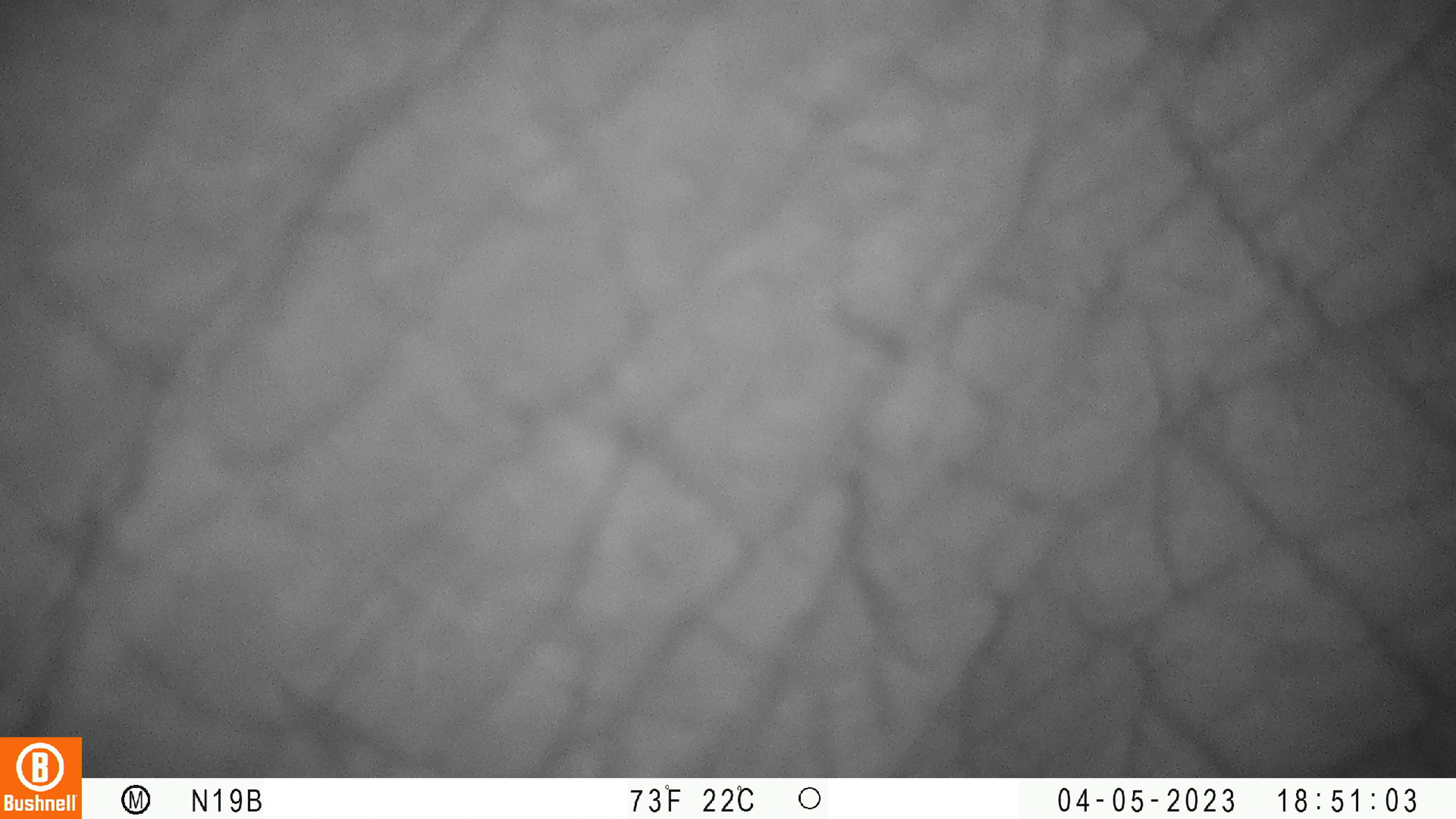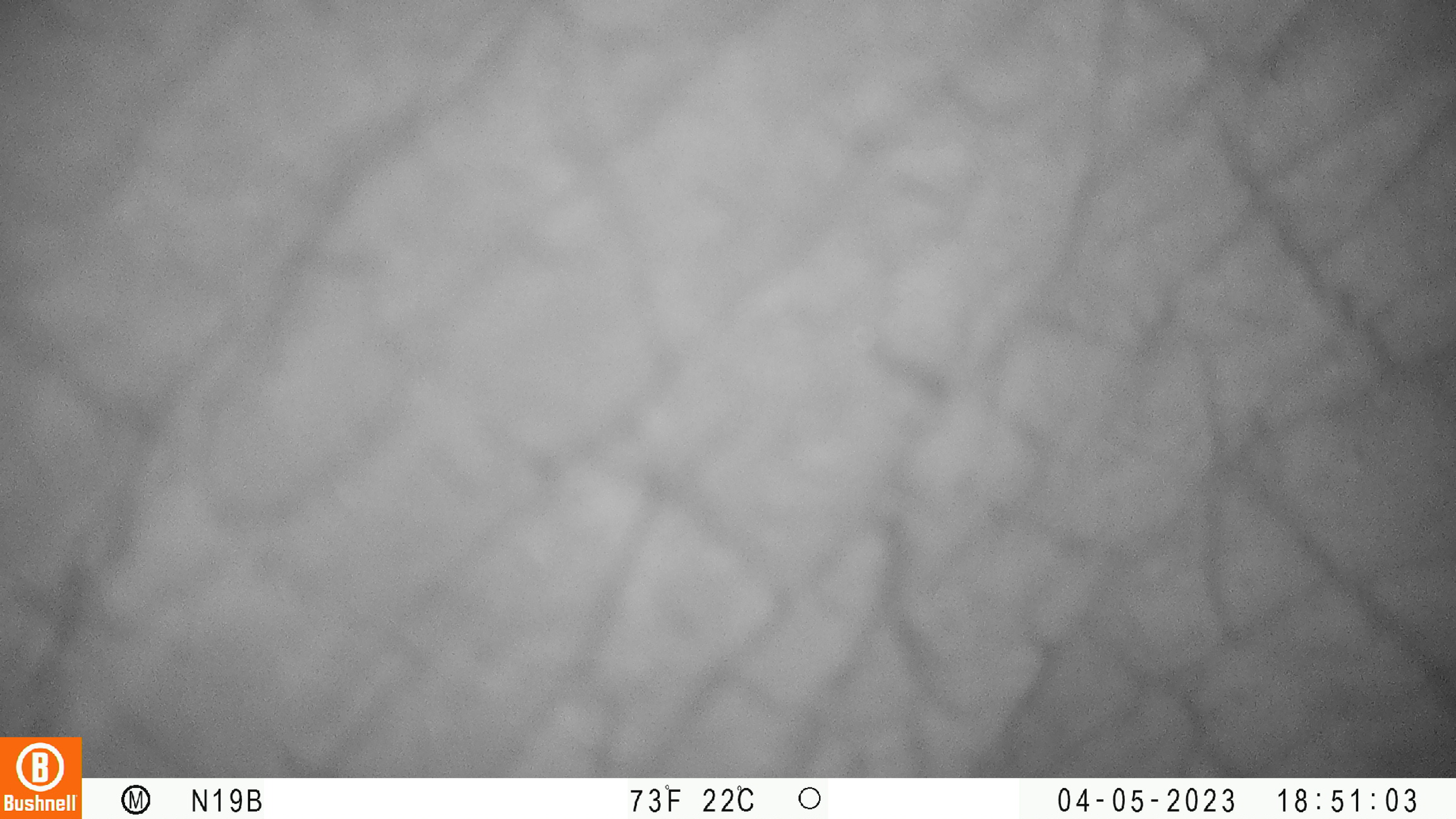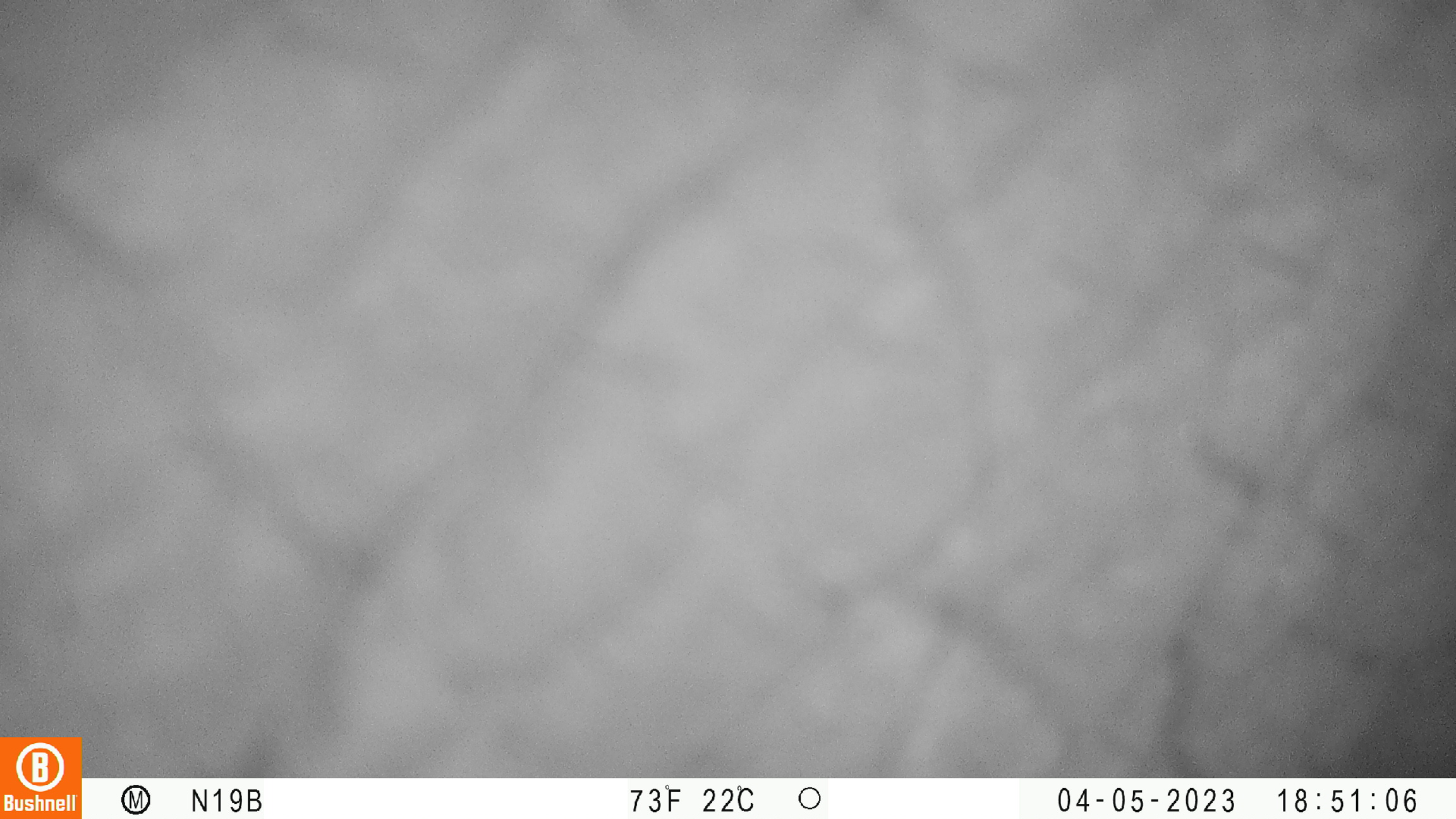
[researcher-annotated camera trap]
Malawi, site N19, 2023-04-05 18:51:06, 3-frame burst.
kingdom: Animalia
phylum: Chordata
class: Mammalia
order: Proboscidea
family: Elephantidae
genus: Loxodonta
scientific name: Loxodonta africana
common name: african savanna elephant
African savanna elephant (Loxodonta africana), count 1.